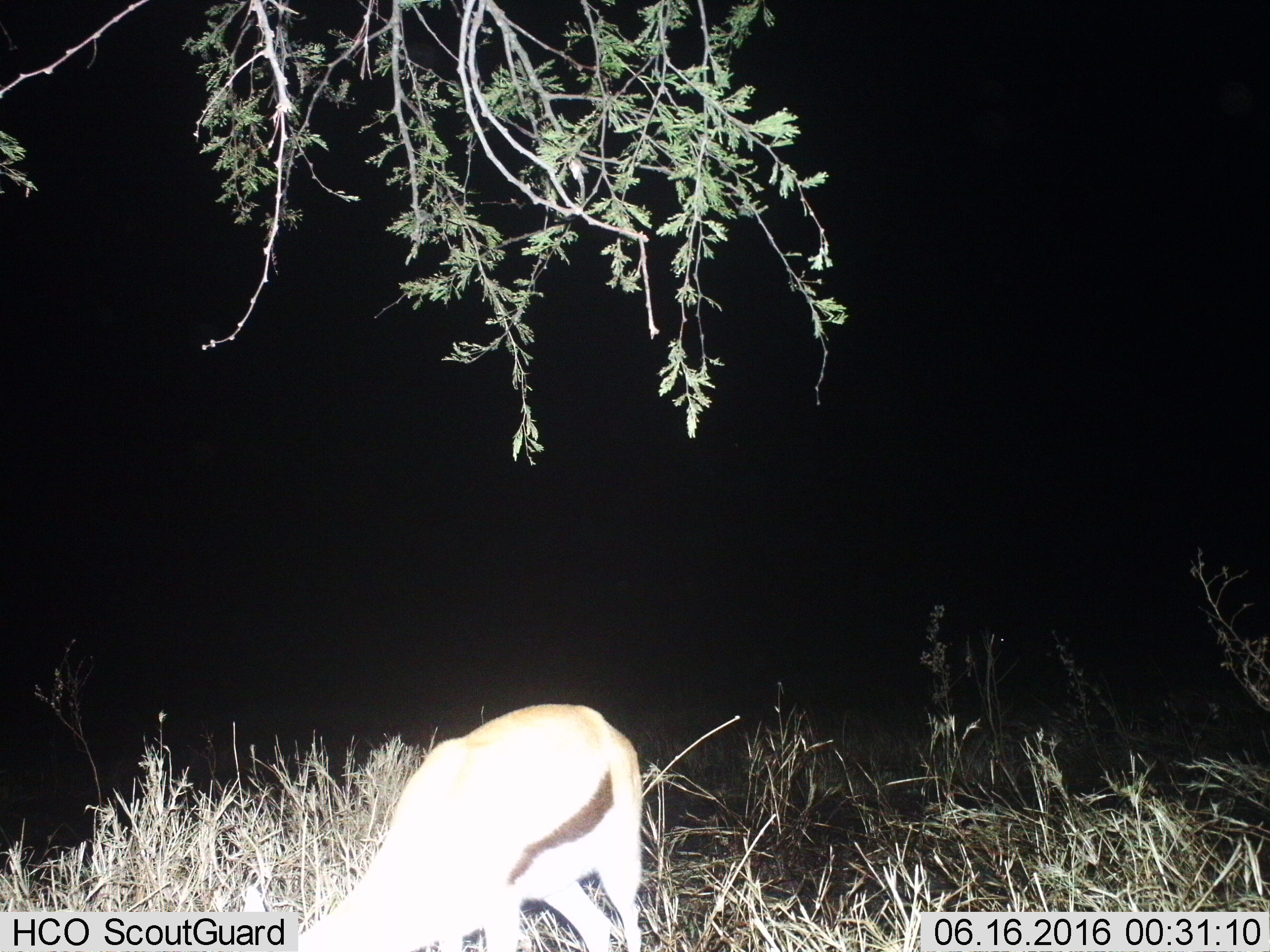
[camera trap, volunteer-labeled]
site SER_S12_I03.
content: unidentified animal